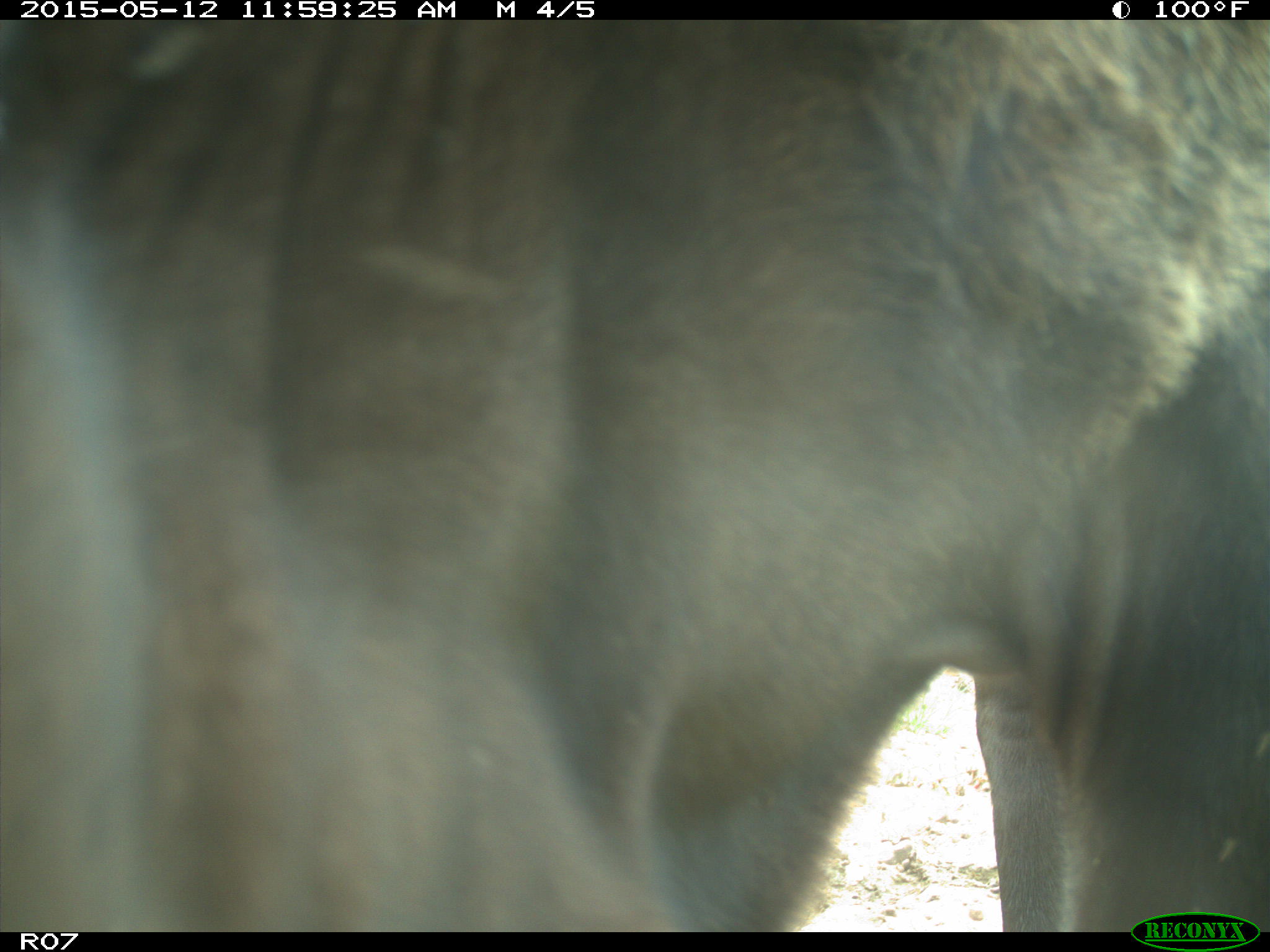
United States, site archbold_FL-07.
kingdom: Animalia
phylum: Chordata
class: Mammalia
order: Artiodactyla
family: Bovidae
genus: Bos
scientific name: Bos taurus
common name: domestic cow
Bos taurus (domestic cow).